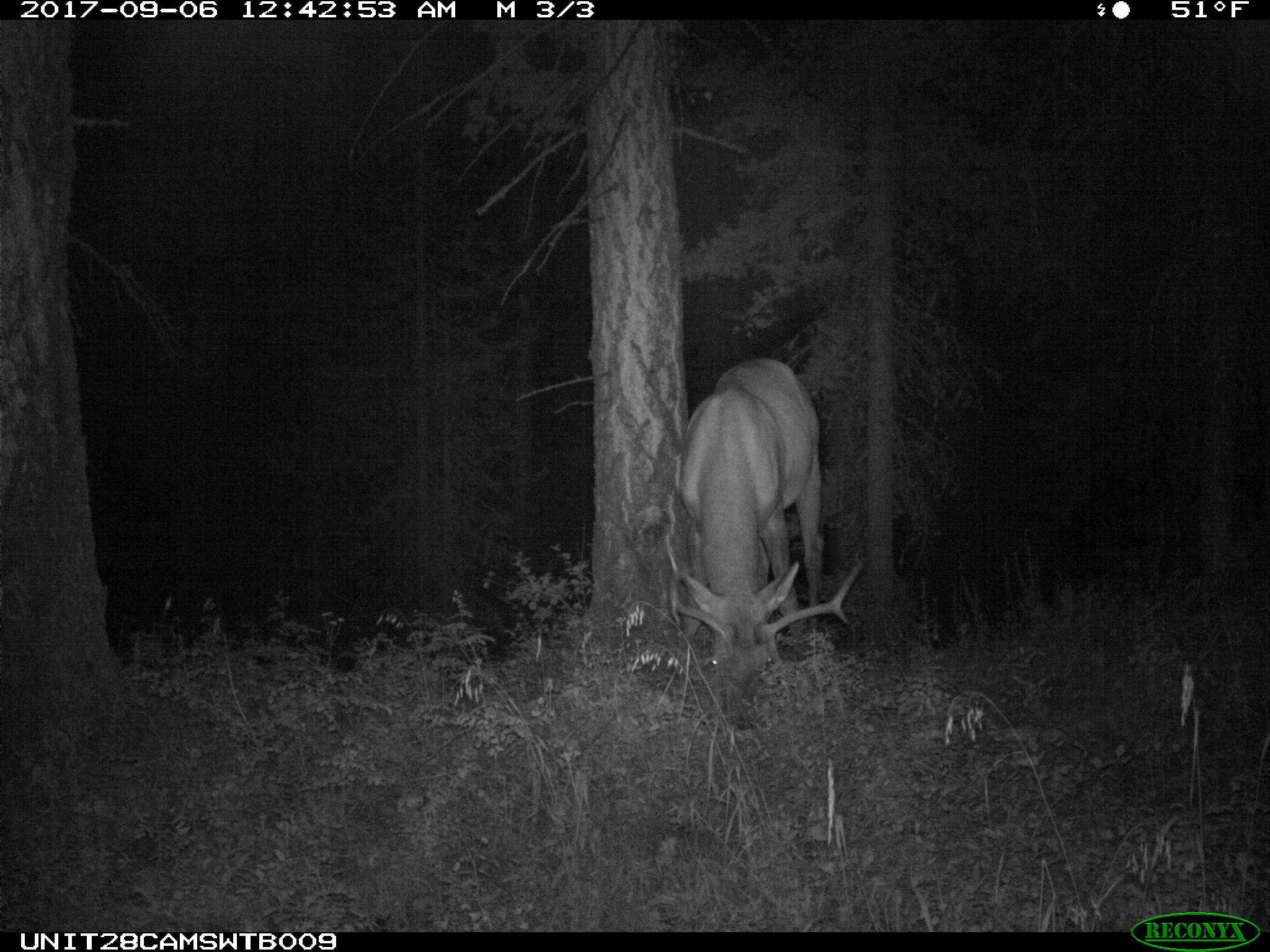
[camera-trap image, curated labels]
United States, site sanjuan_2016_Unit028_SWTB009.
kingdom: Animalia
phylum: Chordata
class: Mammalia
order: Artiodactyla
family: Cervidae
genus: Cervus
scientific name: Cervus elaphus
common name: red deer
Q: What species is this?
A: Cervus elaphus (red deer).